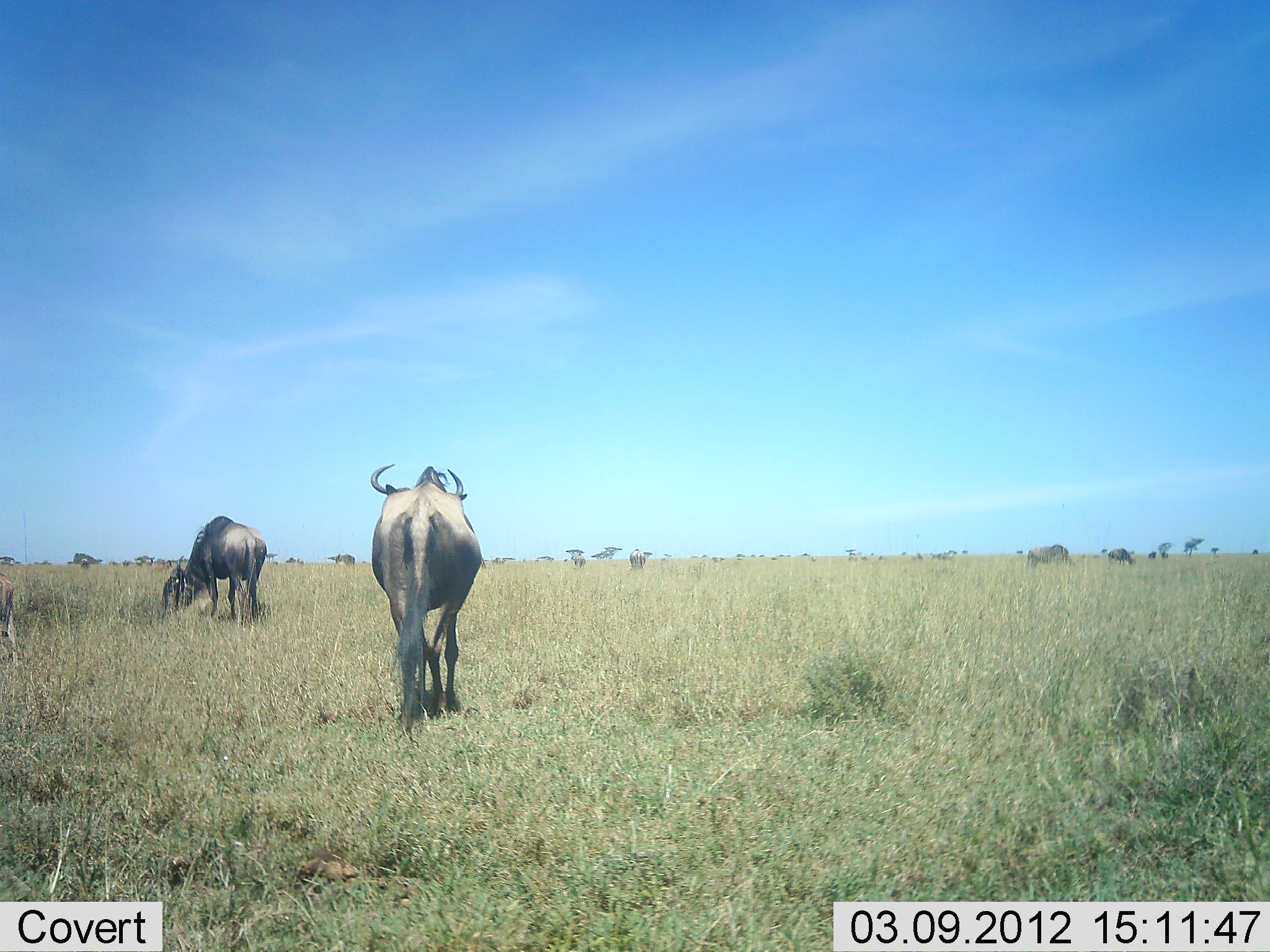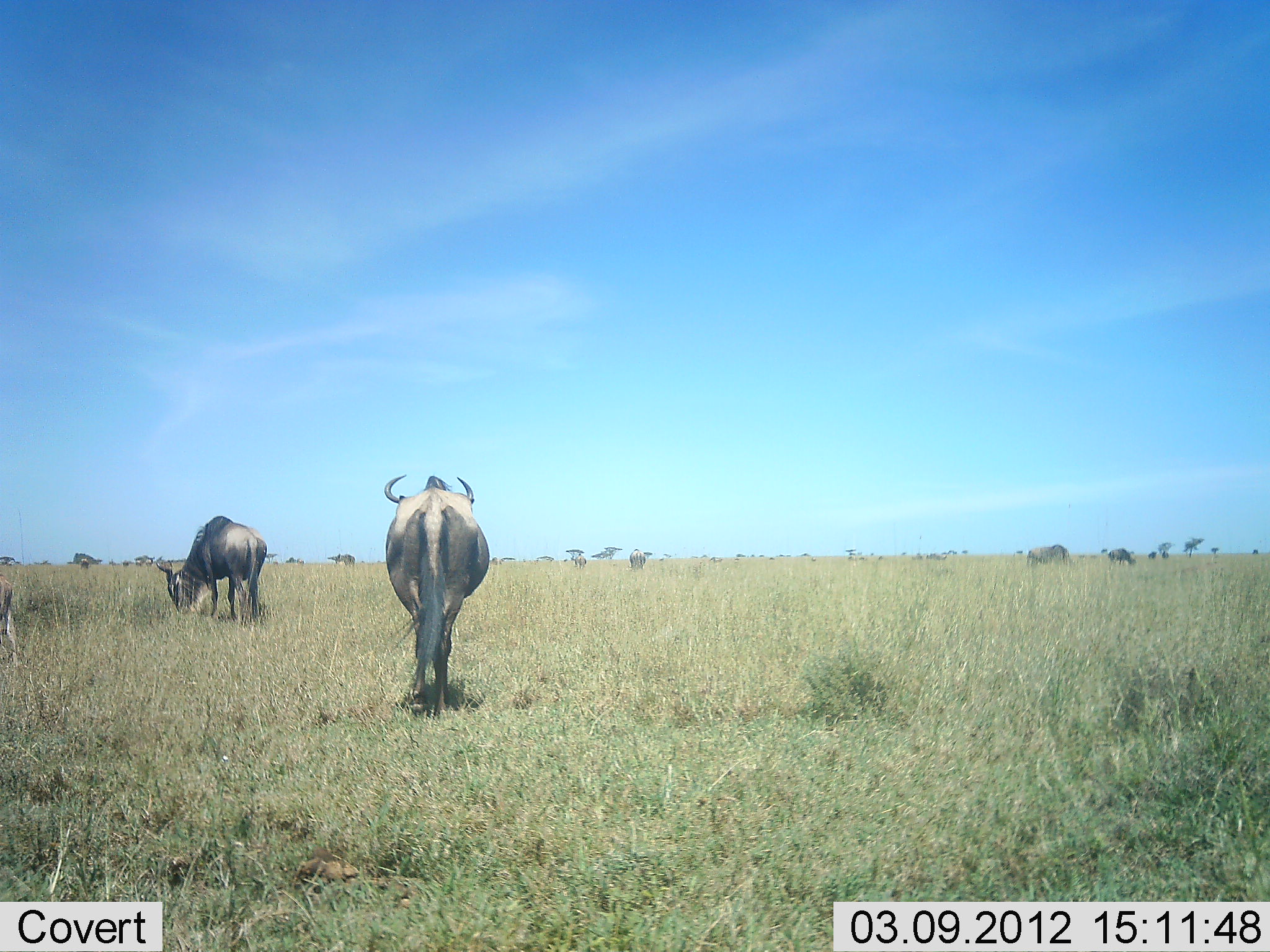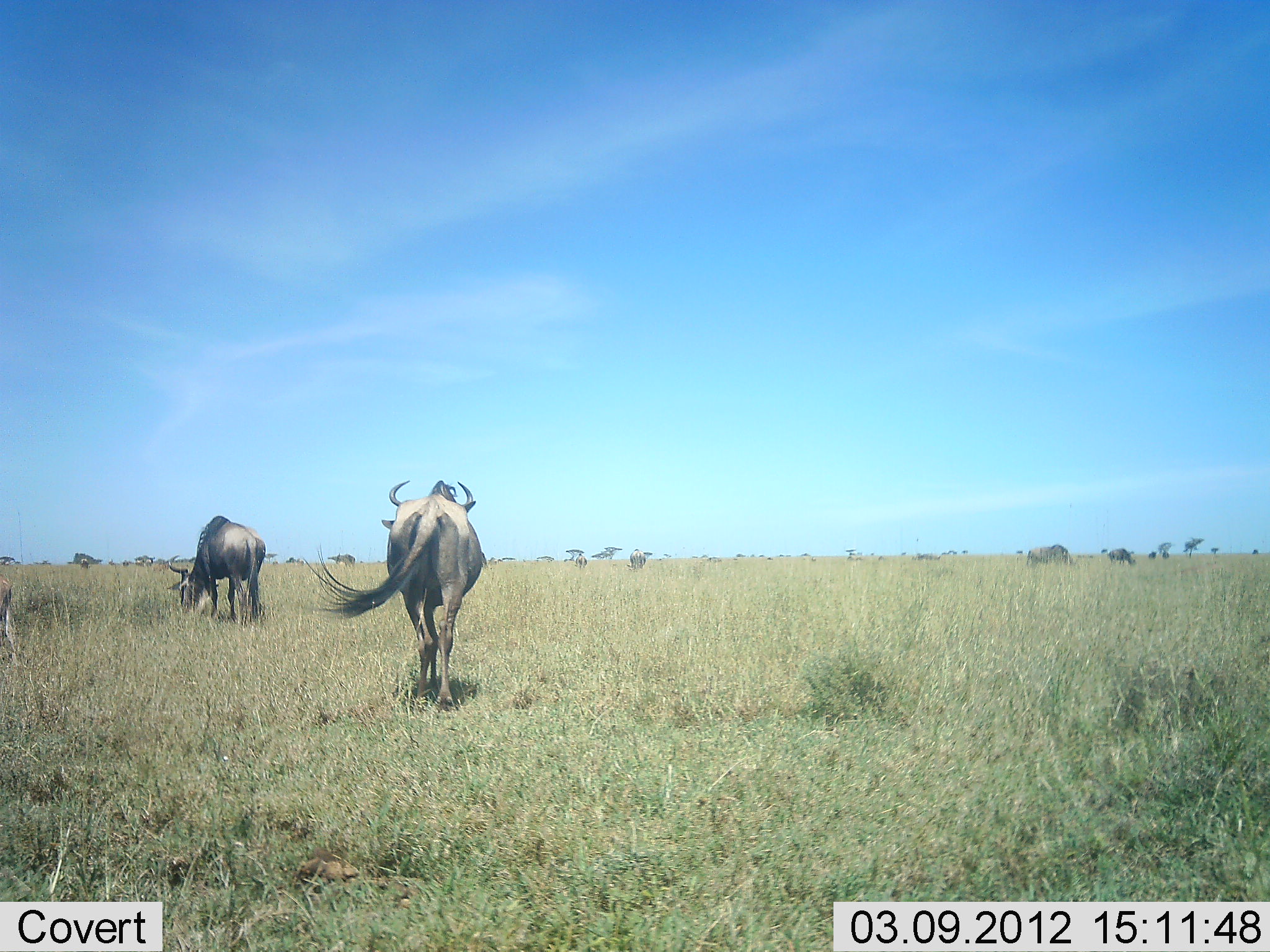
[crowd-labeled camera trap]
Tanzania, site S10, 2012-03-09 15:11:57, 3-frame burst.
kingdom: Animalia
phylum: Chordata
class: Mammalia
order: Artiodactyla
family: Bovidae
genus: Connochaetes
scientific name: Connochaetes taurinus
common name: blue wildebeest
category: wildebeest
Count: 5.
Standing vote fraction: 56%.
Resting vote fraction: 0%.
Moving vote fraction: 56%.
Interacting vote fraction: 0%.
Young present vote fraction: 7%.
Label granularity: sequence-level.